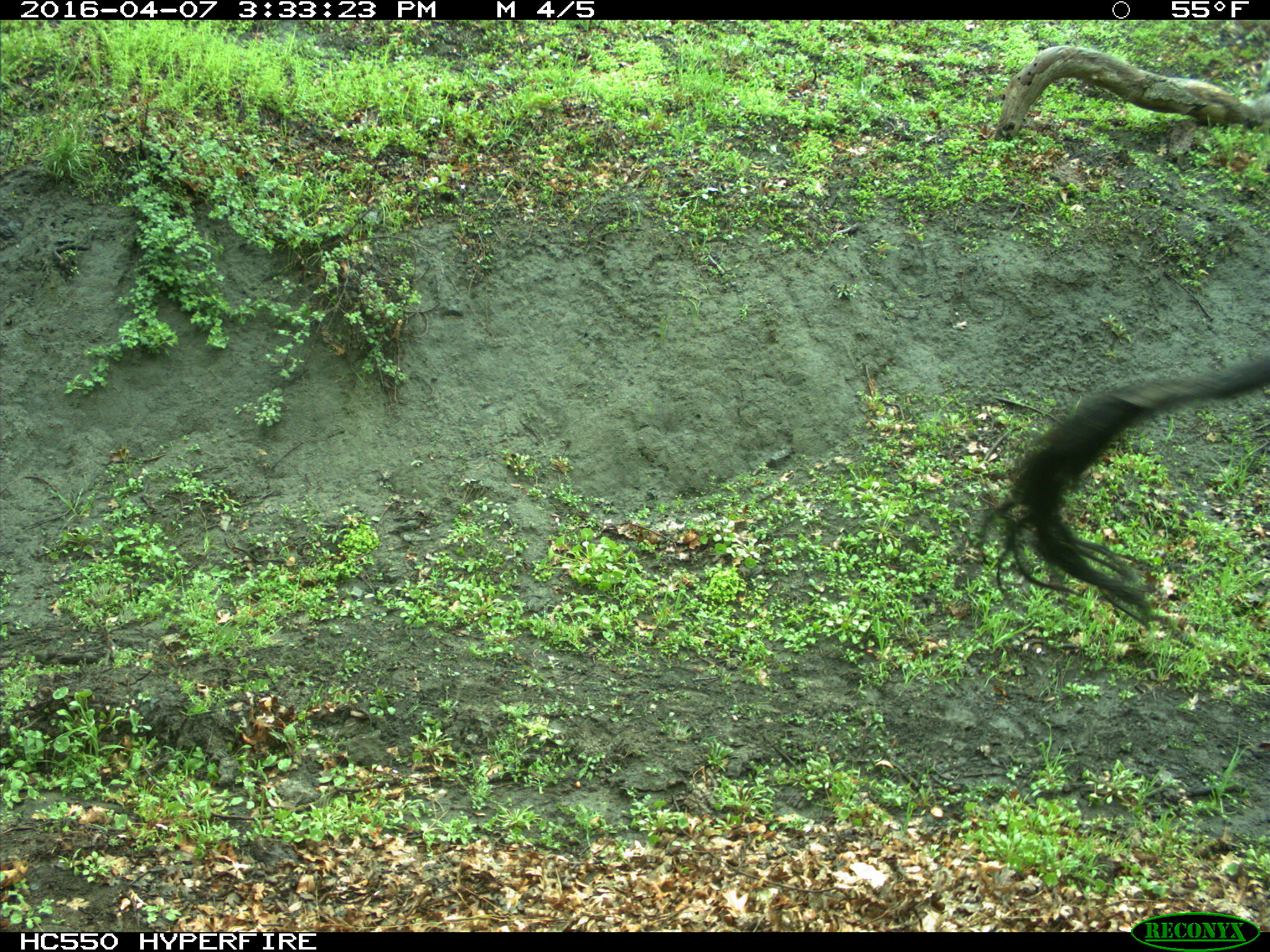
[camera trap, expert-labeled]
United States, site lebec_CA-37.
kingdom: Animalia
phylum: Chordata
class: Mammalia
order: Artiodactyla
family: Bovidae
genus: Bos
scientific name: Bos taurus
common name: domestic cow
Bos taurus (domestic cow).